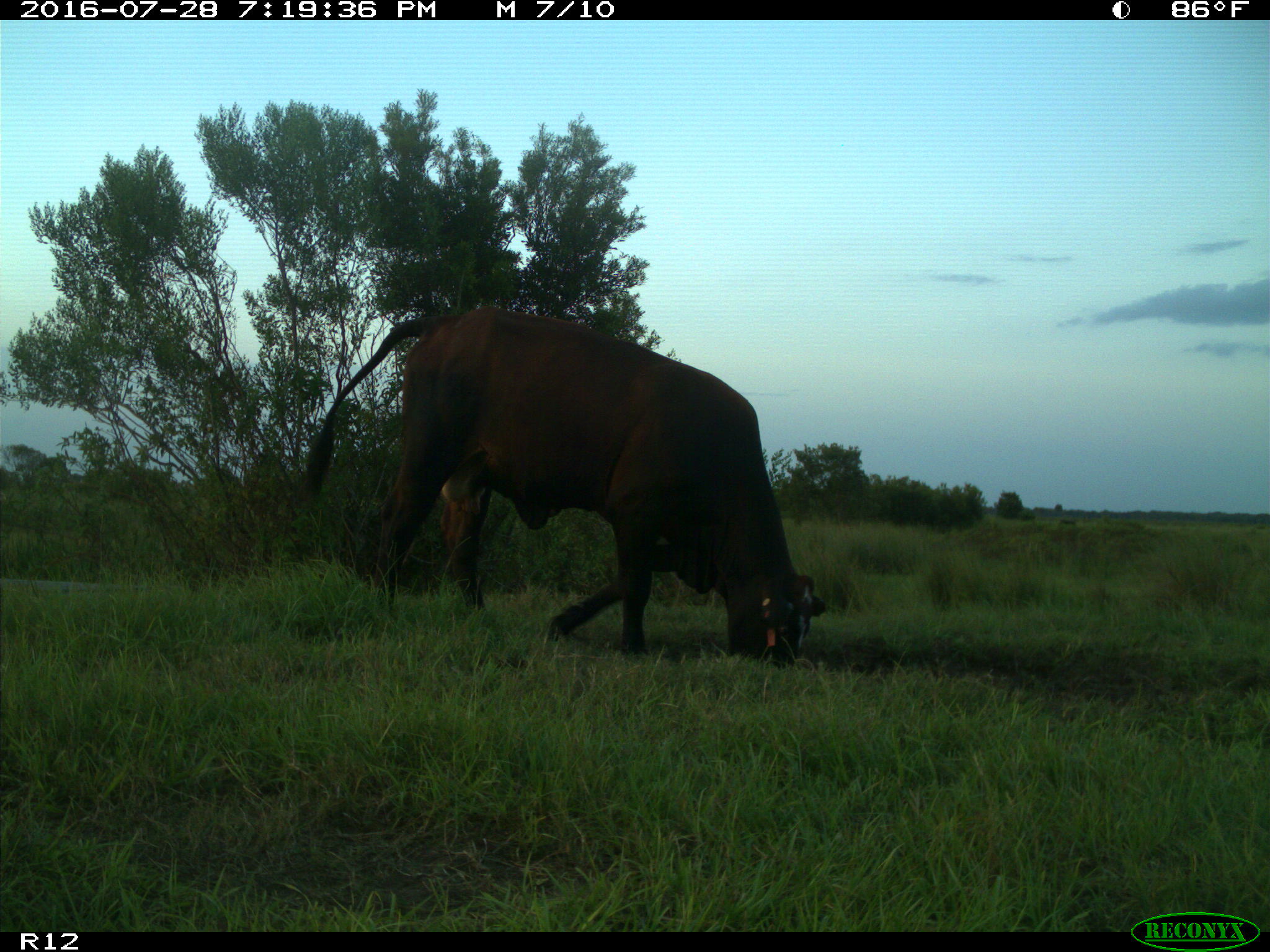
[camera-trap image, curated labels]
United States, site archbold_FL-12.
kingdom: Animalia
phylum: Chordata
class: Mammalia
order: Artiodactyla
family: Bovidae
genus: Bos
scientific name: Bos taurus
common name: domestic cow